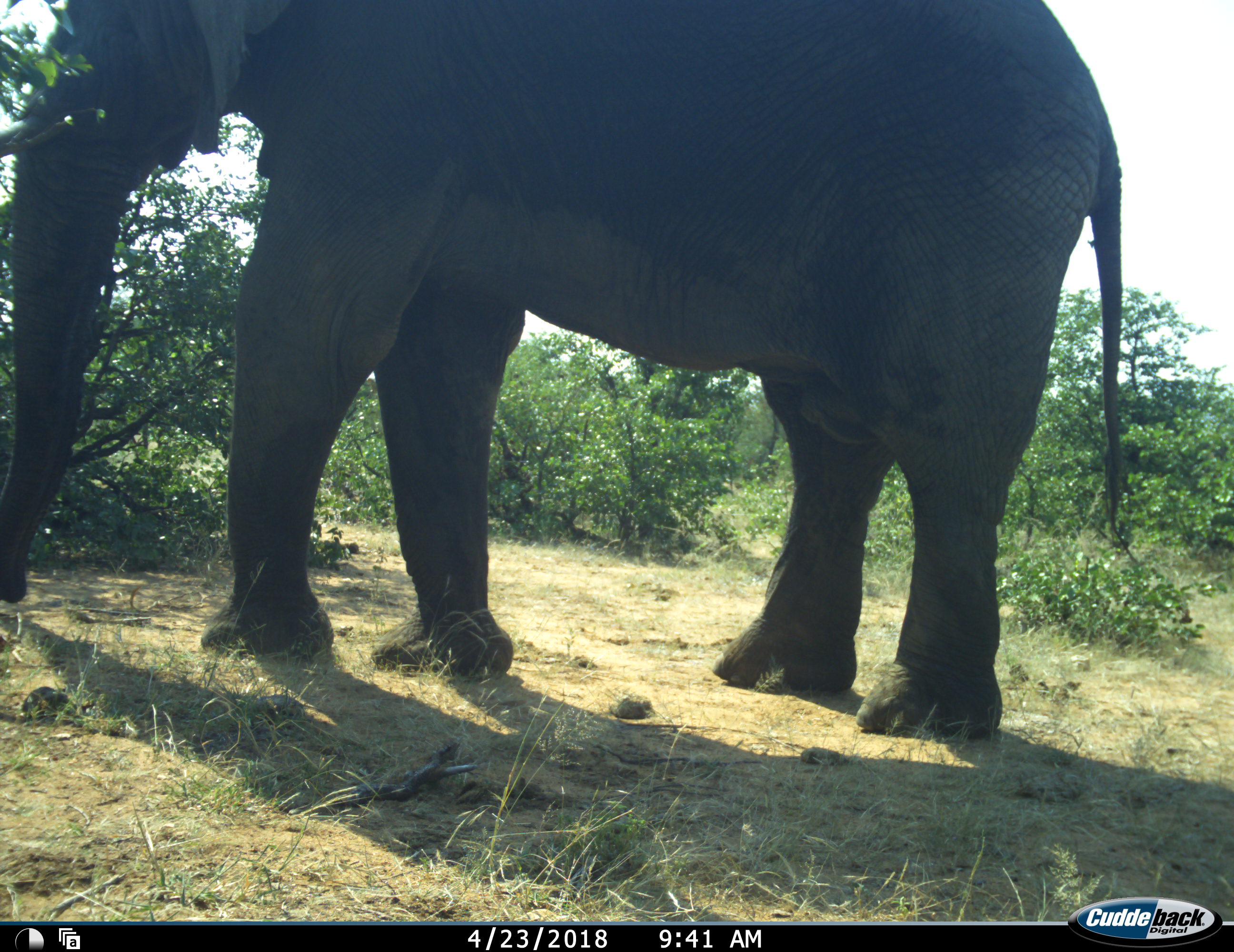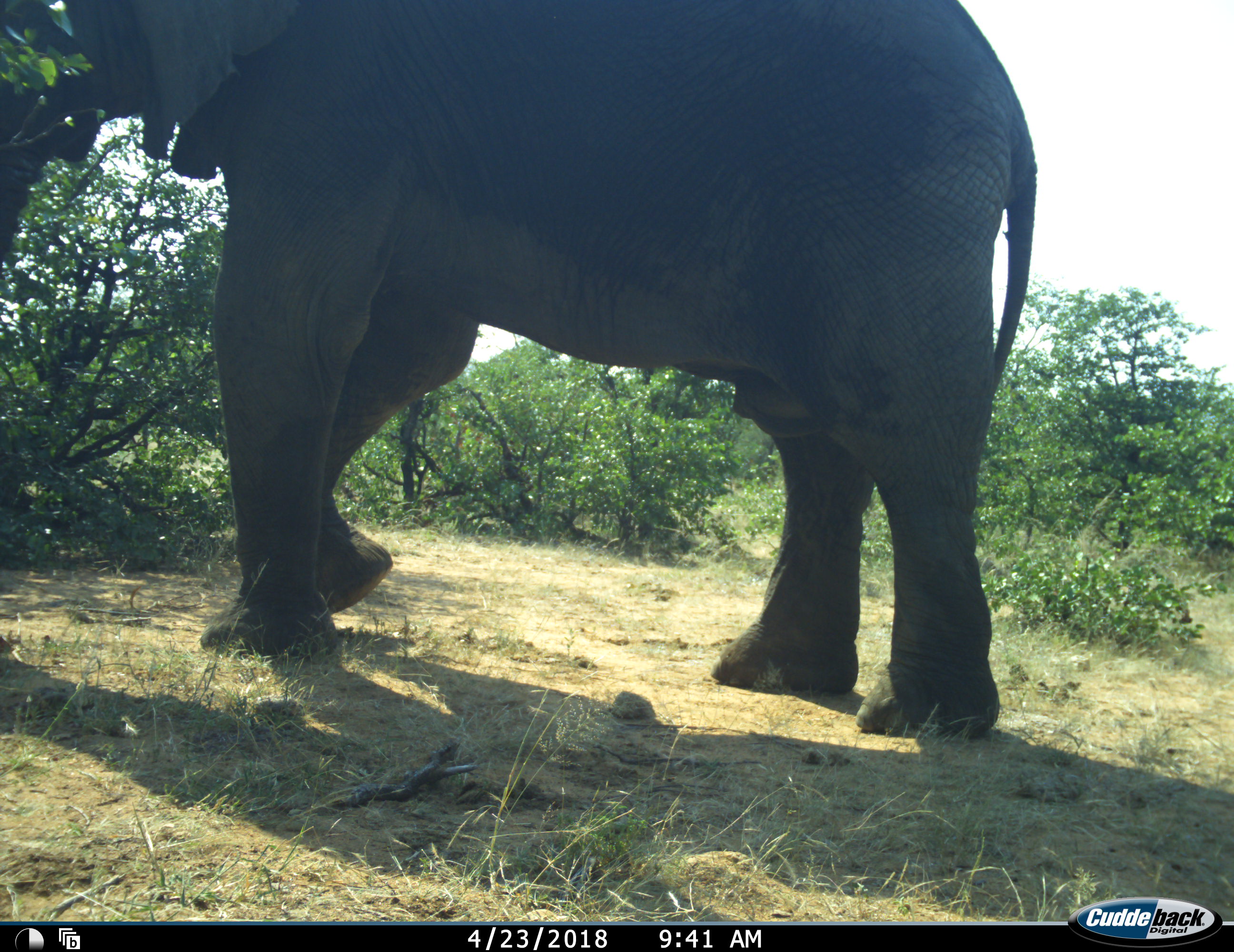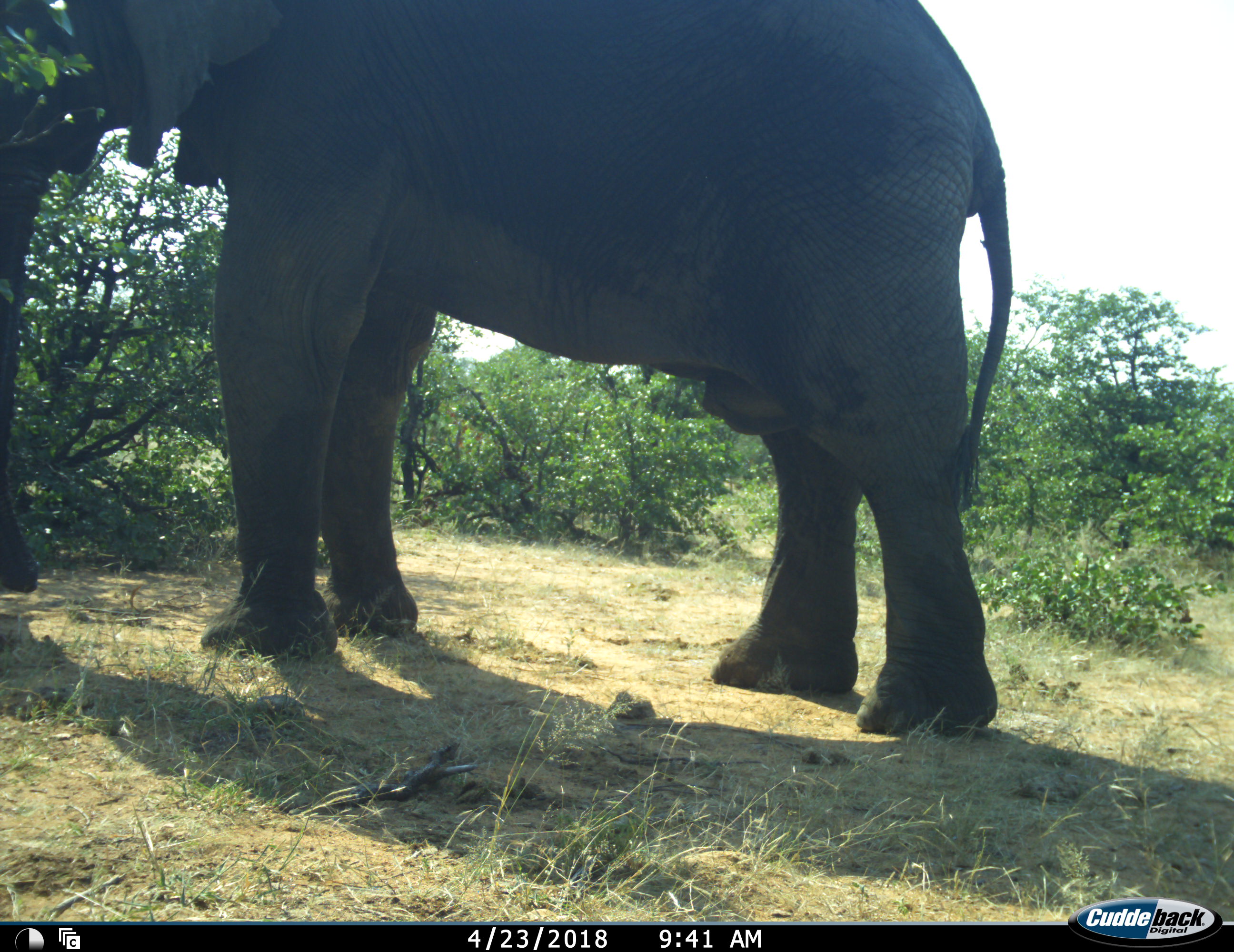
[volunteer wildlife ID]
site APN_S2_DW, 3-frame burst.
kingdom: Animalia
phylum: Chordata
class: Mammalia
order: Proboscidea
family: Elephantidae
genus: Loxodonta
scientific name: Loxodonta africana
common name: african bush elephant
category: elephant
Elephant (african bush elephant) (Loxodonta africana), count 1. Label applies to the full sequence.